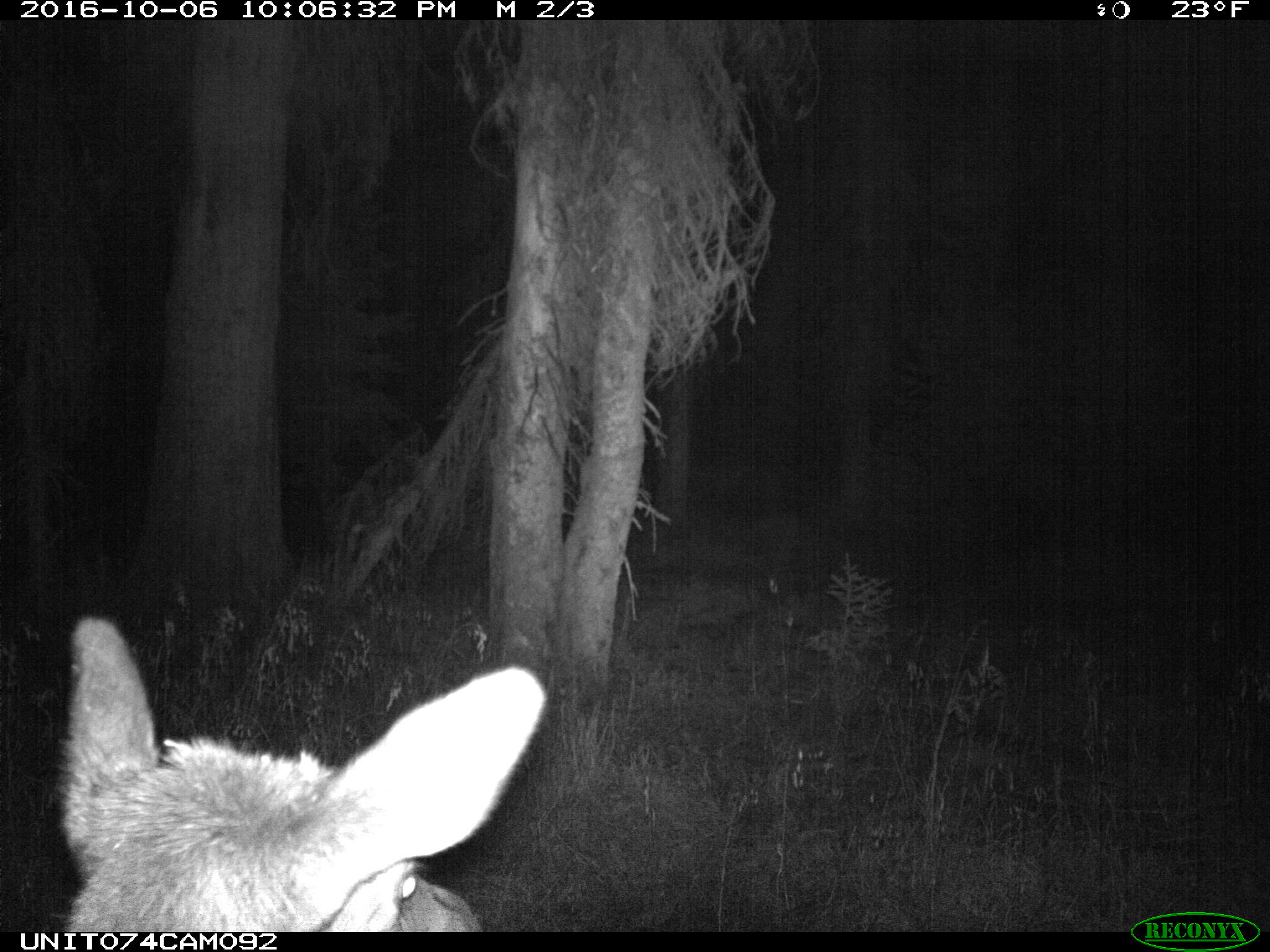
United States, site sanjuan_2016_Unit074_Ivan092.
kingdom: Animalia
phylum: Chordata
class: Mammalia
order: Artiodactyla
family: Cervidae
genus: Cervus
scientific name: Cervus elaphus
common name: red deer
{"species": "Cervus elaphus (red deer)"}